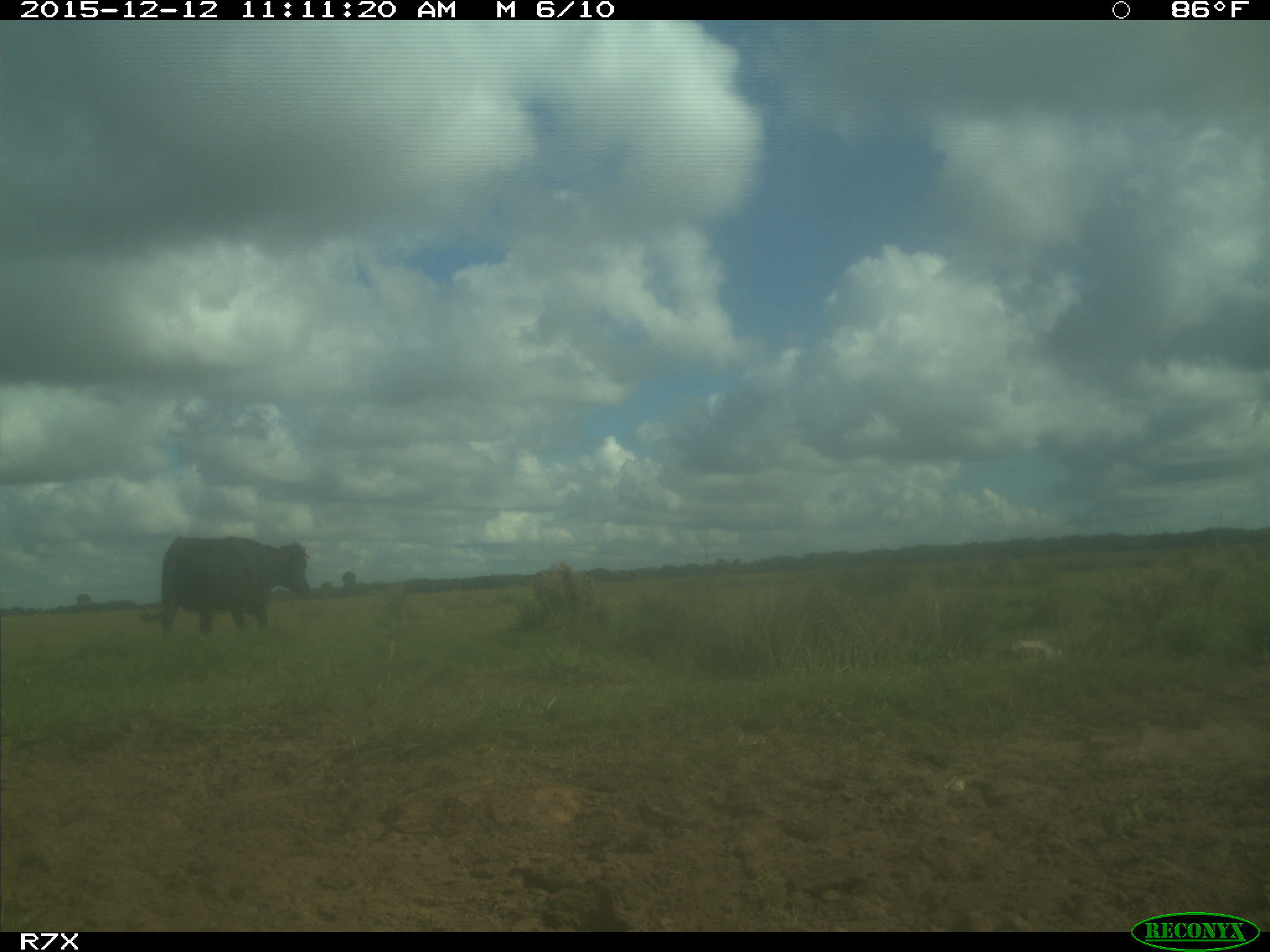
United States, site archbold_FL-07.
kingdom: Animalia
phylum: Chordata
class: Mammalia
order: Artiodactyla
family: Bovidae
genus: Bos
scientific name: Bos taurus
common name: domestic cow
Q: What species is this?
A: Bos taurus (domestic cow).